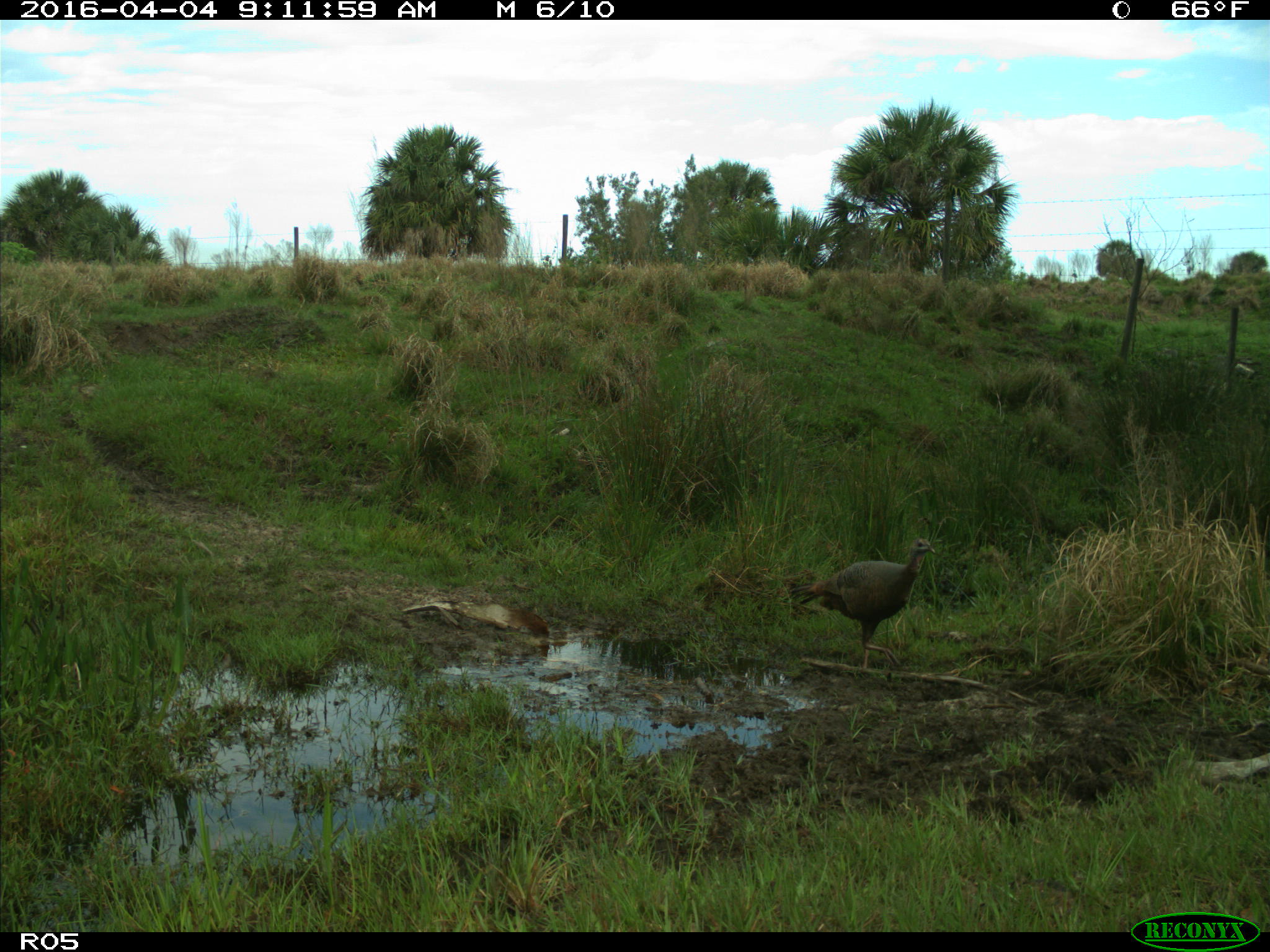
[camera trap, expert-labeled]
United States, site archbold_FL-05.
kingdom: Animalia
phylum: Chordata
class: Aves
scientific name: Aves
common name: birds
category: unidentified bird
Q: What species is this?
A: Unidentified bird (birds) (Aves).